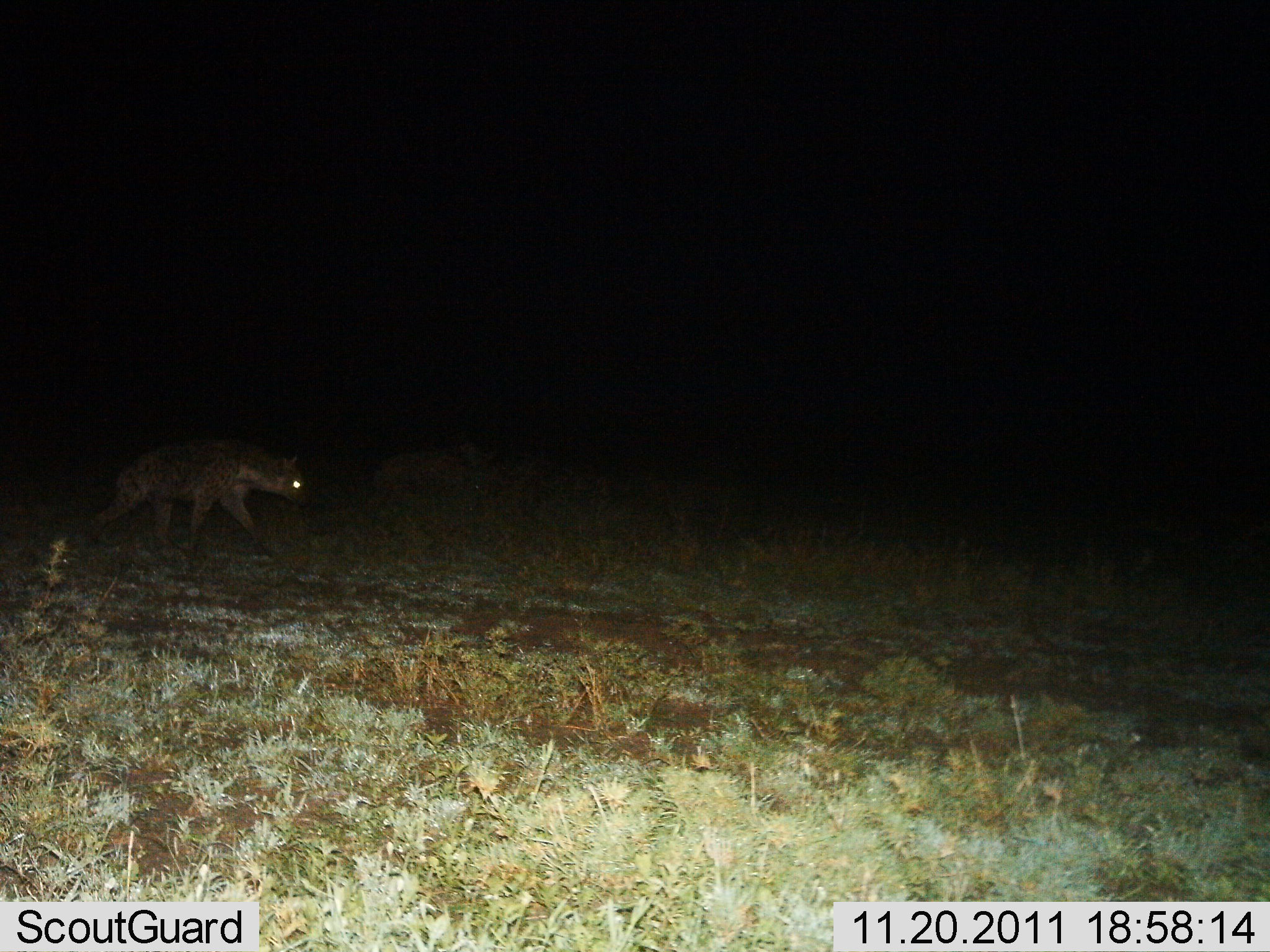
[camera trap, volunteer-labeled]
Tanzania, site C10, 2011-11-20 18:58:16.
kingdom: Animalia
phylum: Chordata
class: Mammalia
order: Carnivora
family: Hyaenidae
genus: Crocuta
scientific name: Crocuta crocuta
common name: spotted hyena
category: hyenaspotted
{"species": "hyenaspotted (spotted hyena) (Crocuta crocuta)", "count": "1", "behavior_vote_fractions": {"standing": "9%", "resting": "0%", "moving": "91%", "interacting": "0%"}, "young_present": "0%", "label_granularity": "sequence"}